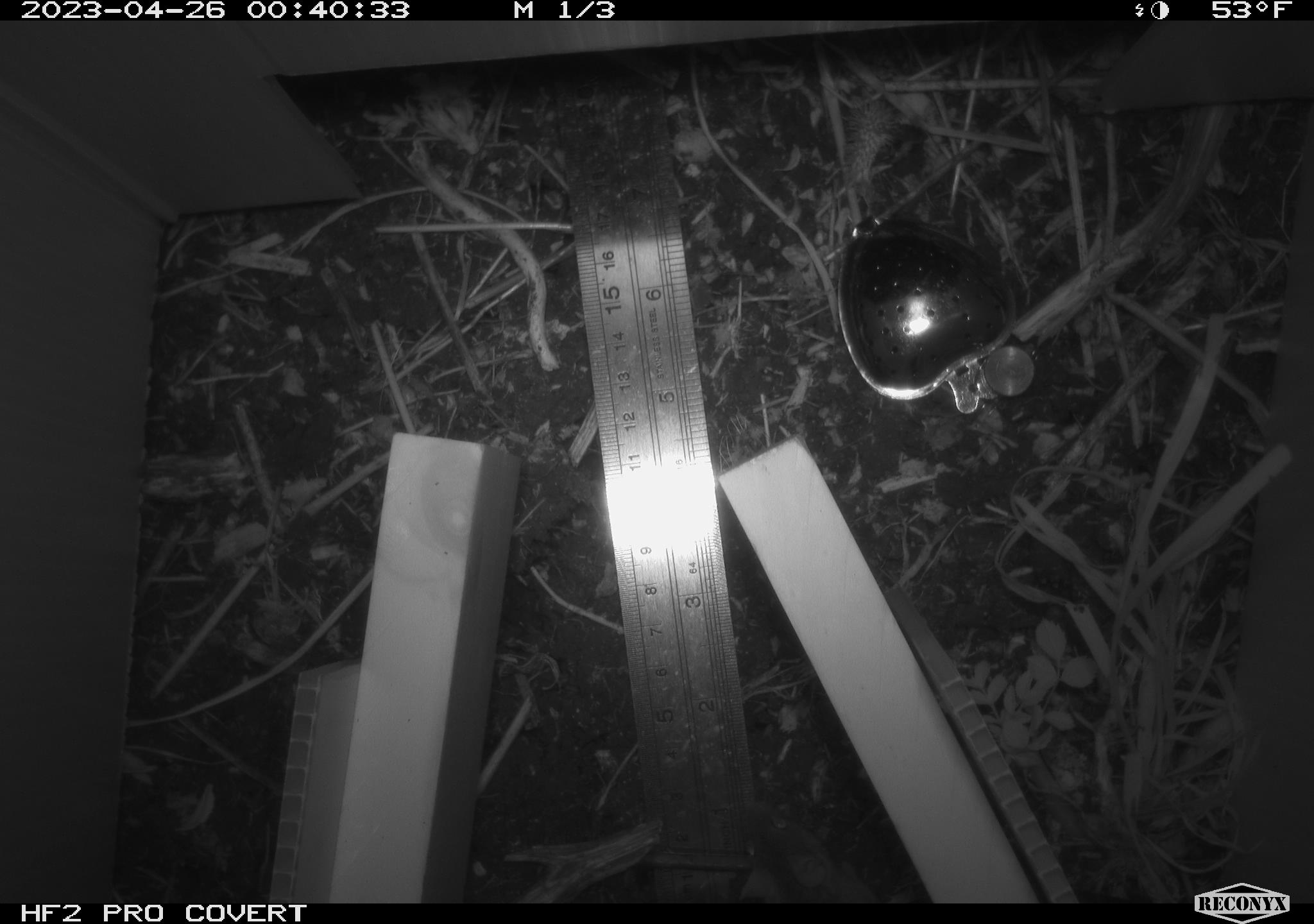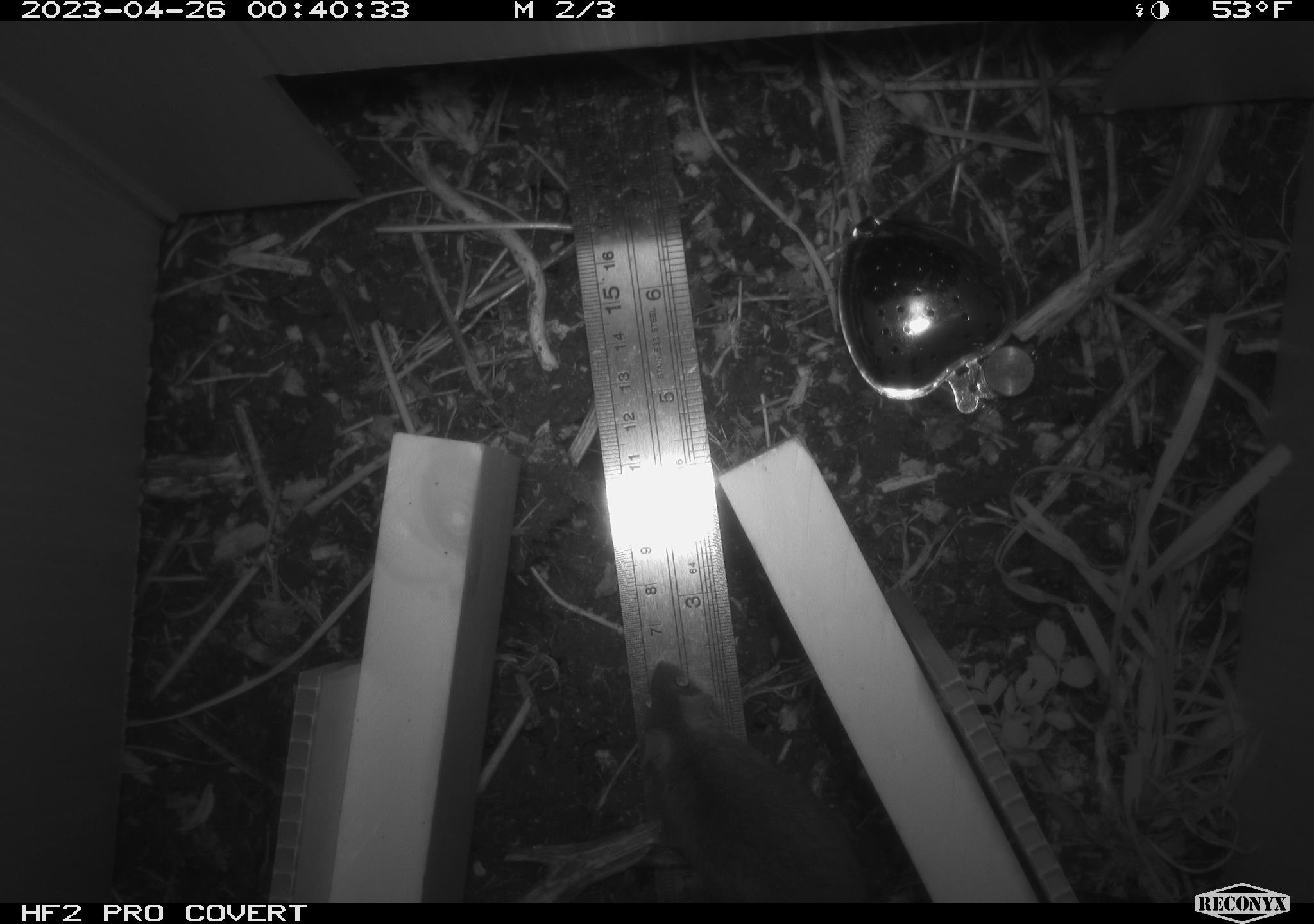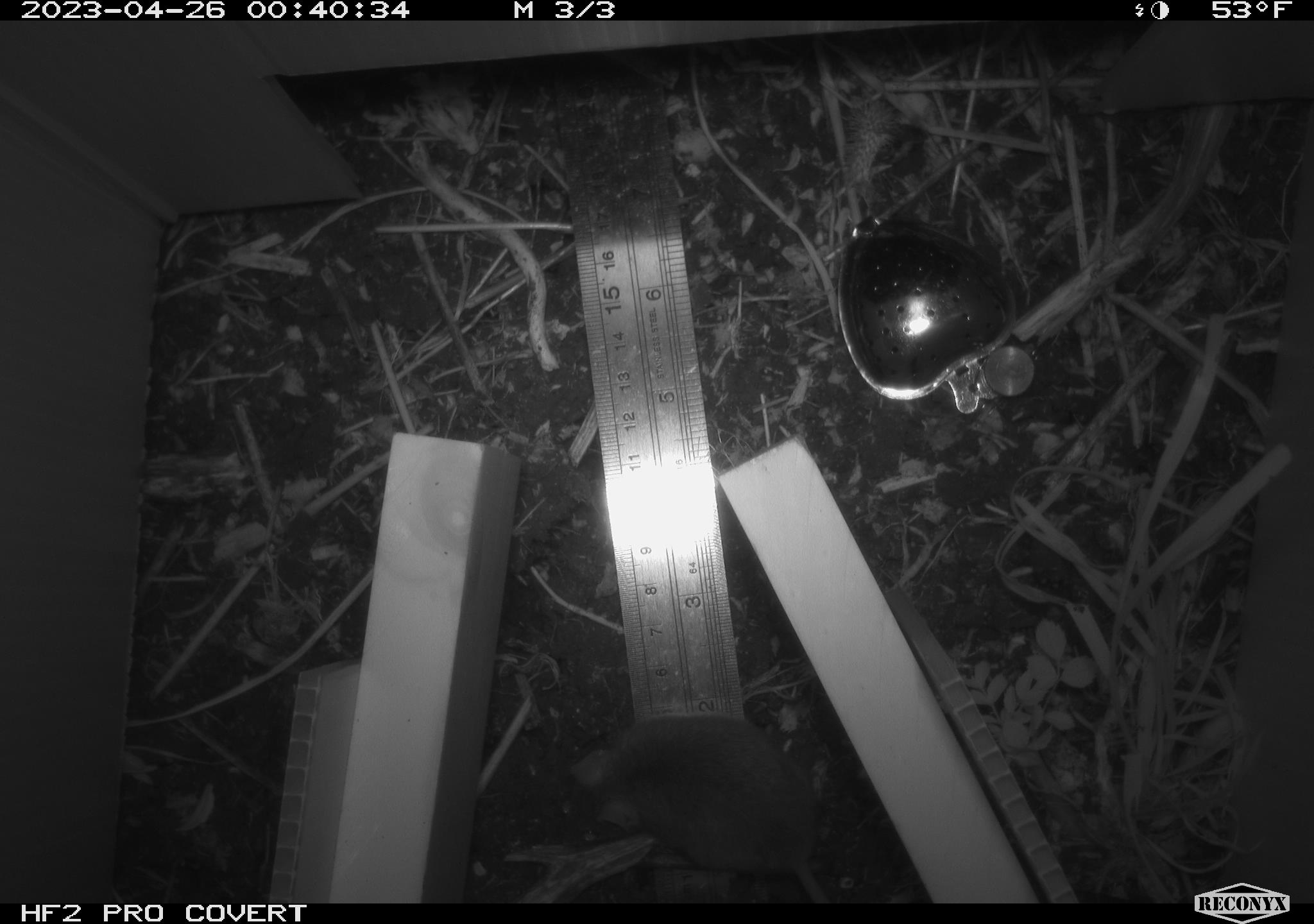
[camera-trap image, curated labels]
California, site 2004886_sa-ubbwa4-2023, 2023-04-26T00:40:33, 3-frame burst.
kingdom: Animalia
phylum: Chordata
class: Mammalia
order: Rodentia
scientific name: Rodentia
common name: mouse species